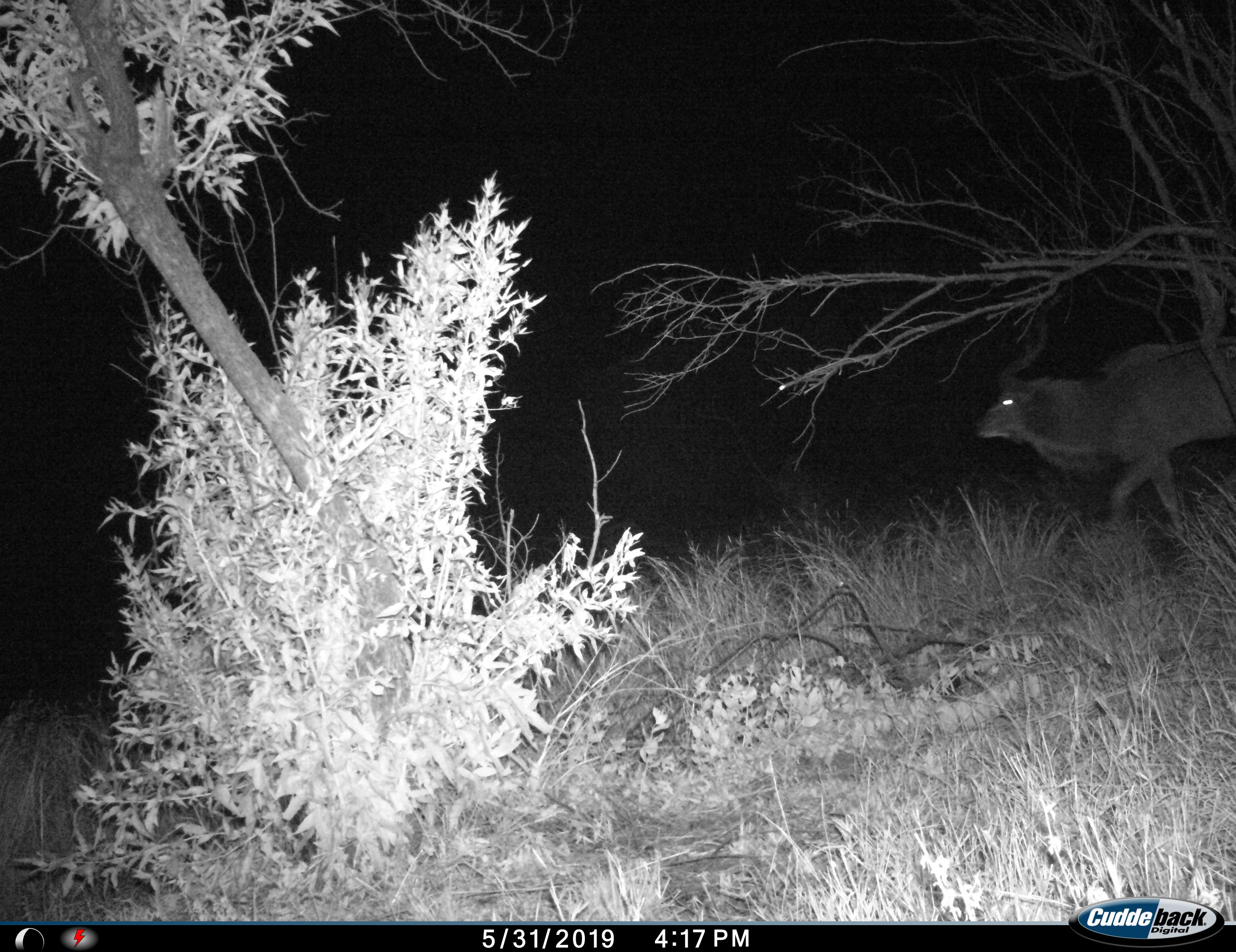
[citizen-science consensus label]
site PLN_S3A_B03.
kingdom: Animalia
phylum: Chordata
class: Mammalia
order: Artiodactyla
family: Bovidae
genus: Tragelaphus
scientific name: Tragelaphus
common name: kudu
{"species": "kudu (Tragelaphus)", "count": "1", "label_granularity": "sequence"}